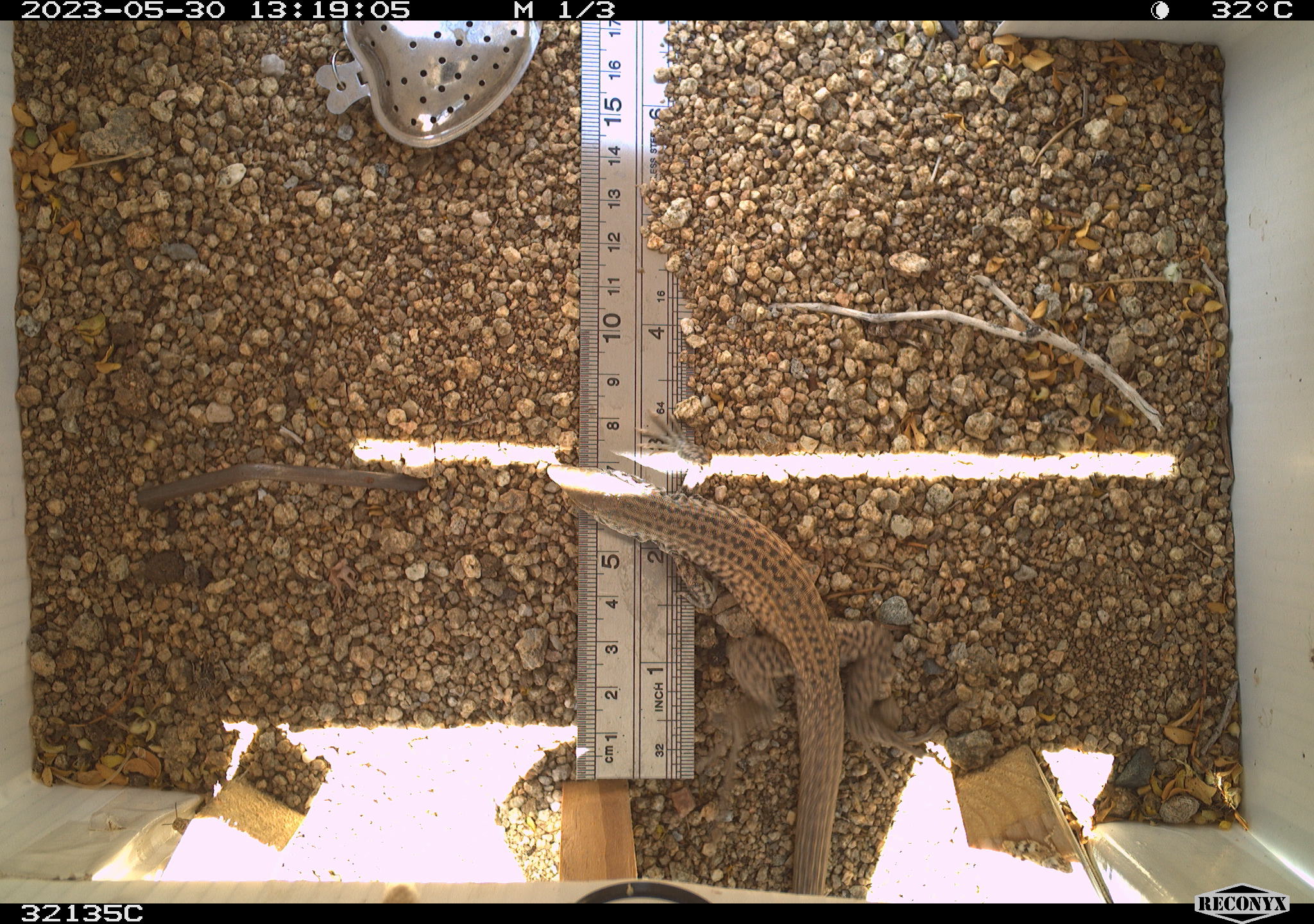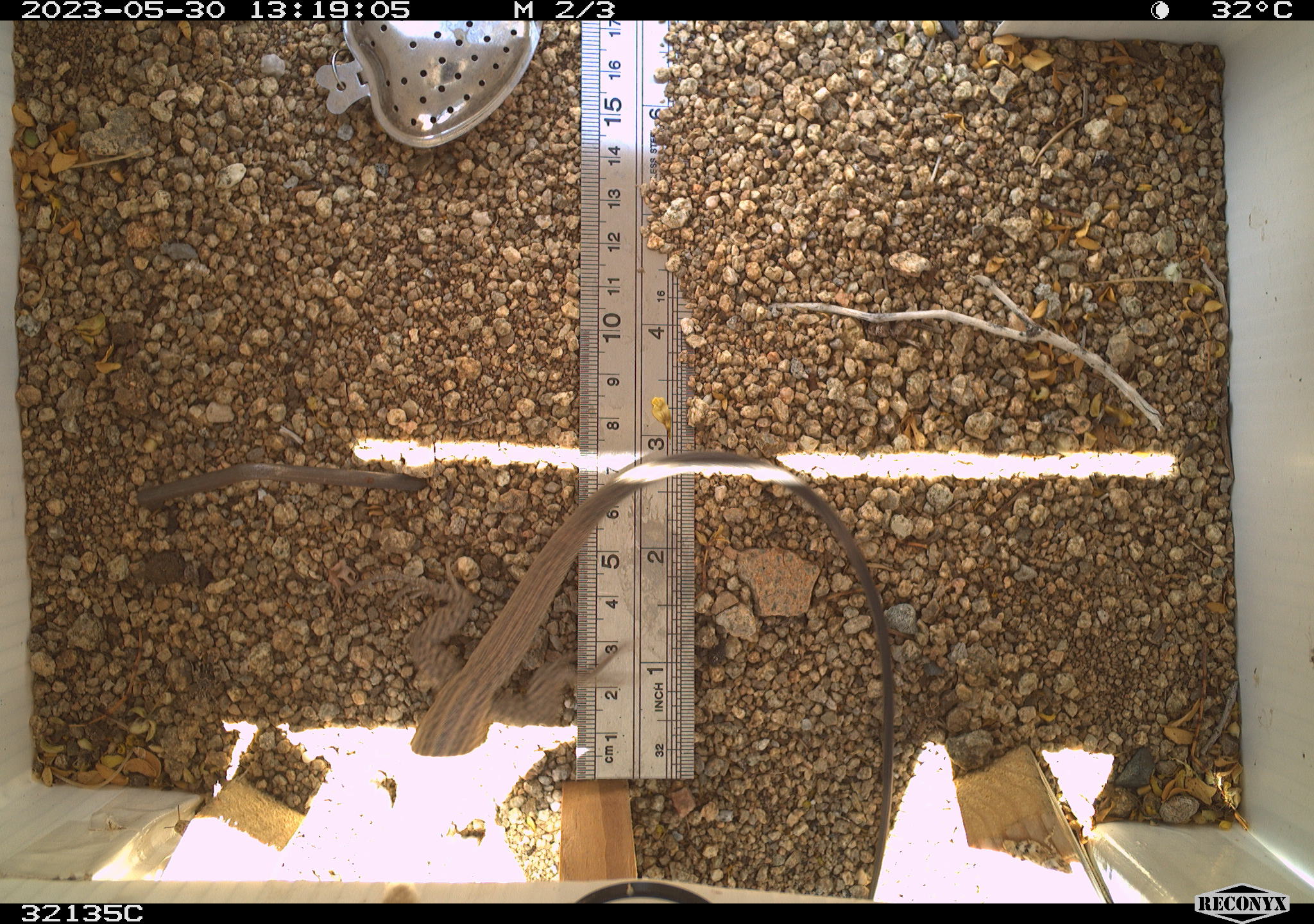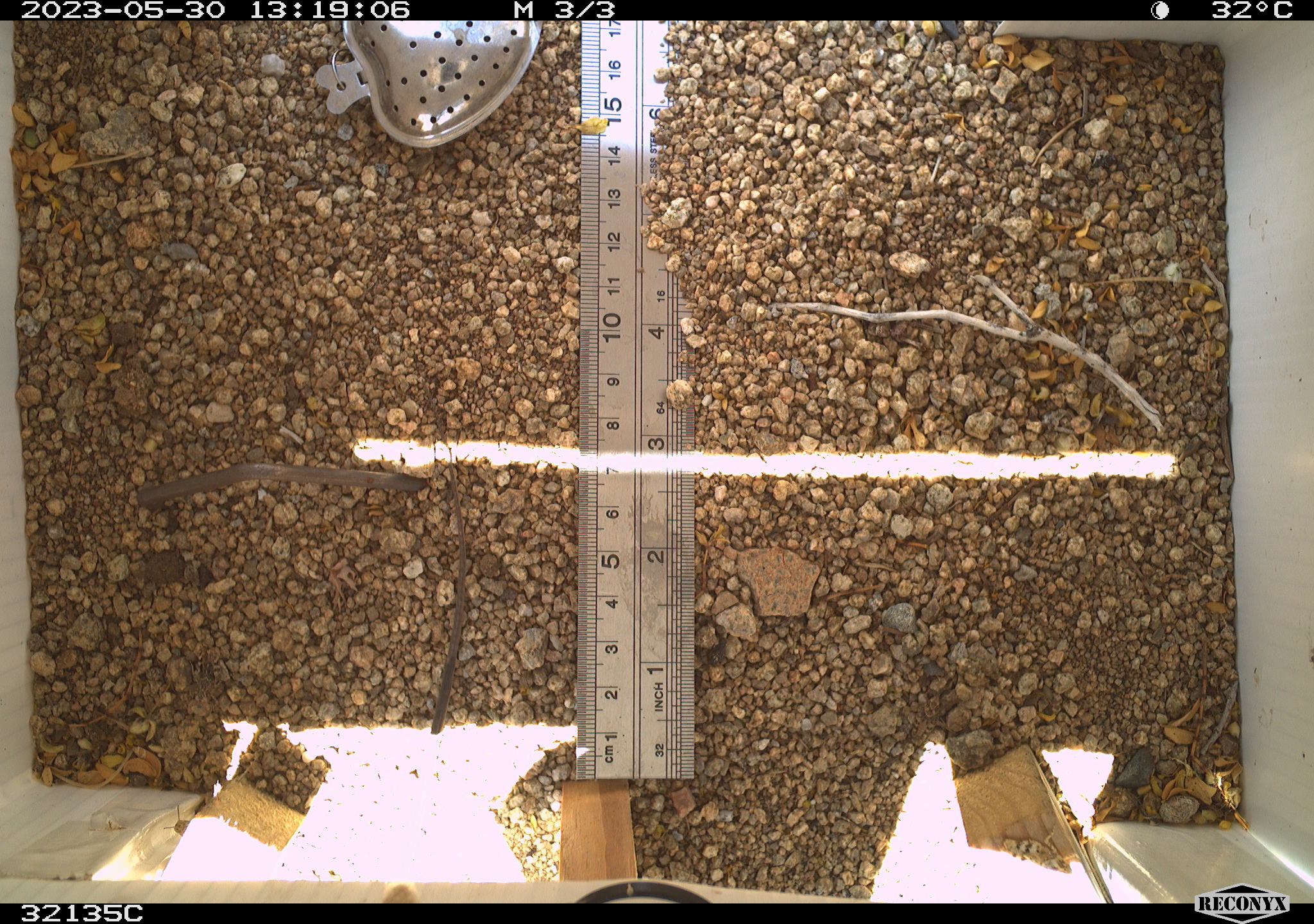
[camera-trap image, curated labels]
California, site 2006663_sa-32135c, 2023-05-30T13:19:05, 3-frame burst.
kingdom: Animalia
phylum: Chordata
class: Mammalia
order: Rodentia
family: Sciuridae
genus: Ammospermophilus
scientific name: Ammospermophilus leucurus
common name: white-tailed antelope squirrel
White-tailed antelope squirrel (Ammospermophilus leucurus).